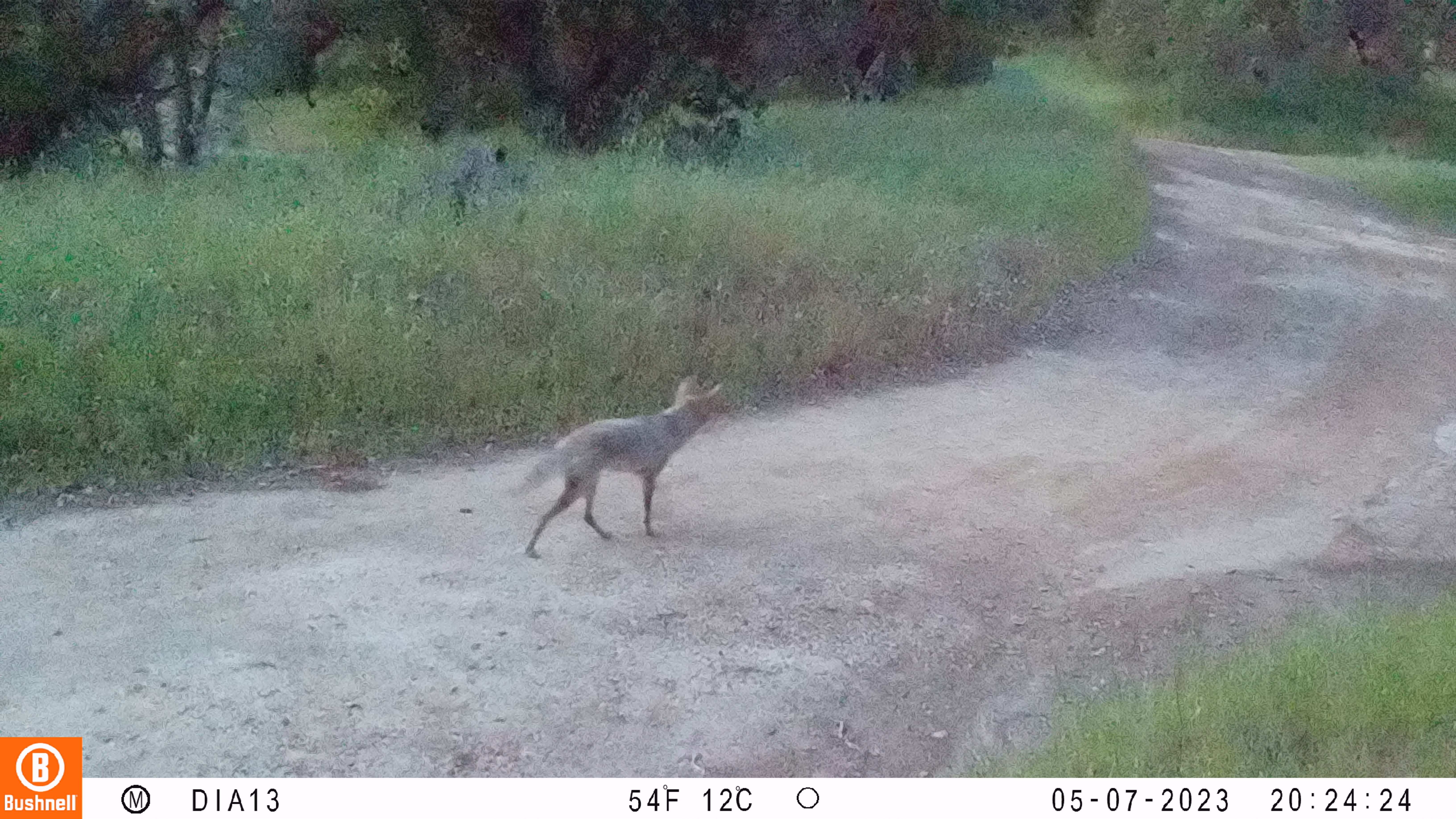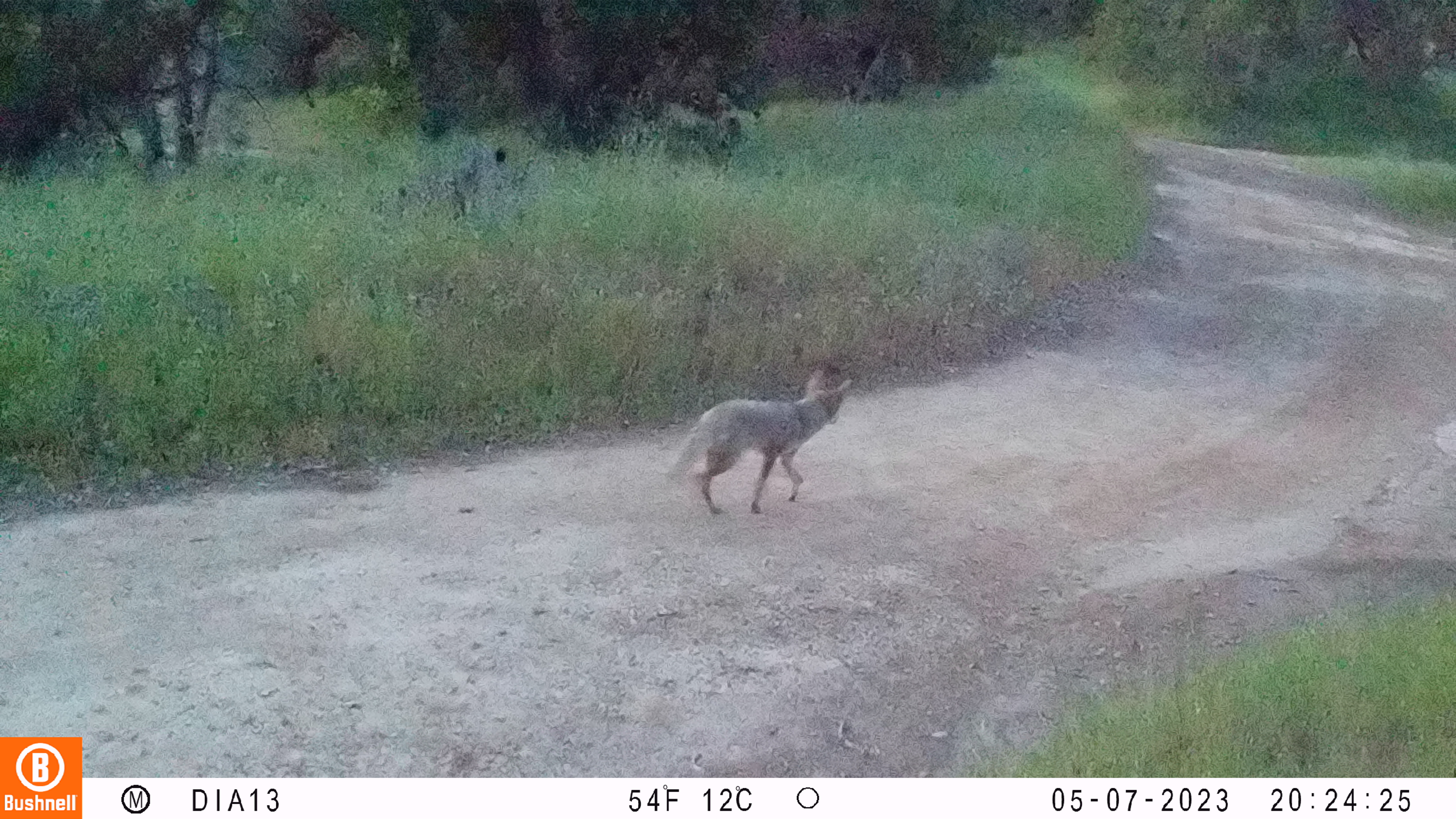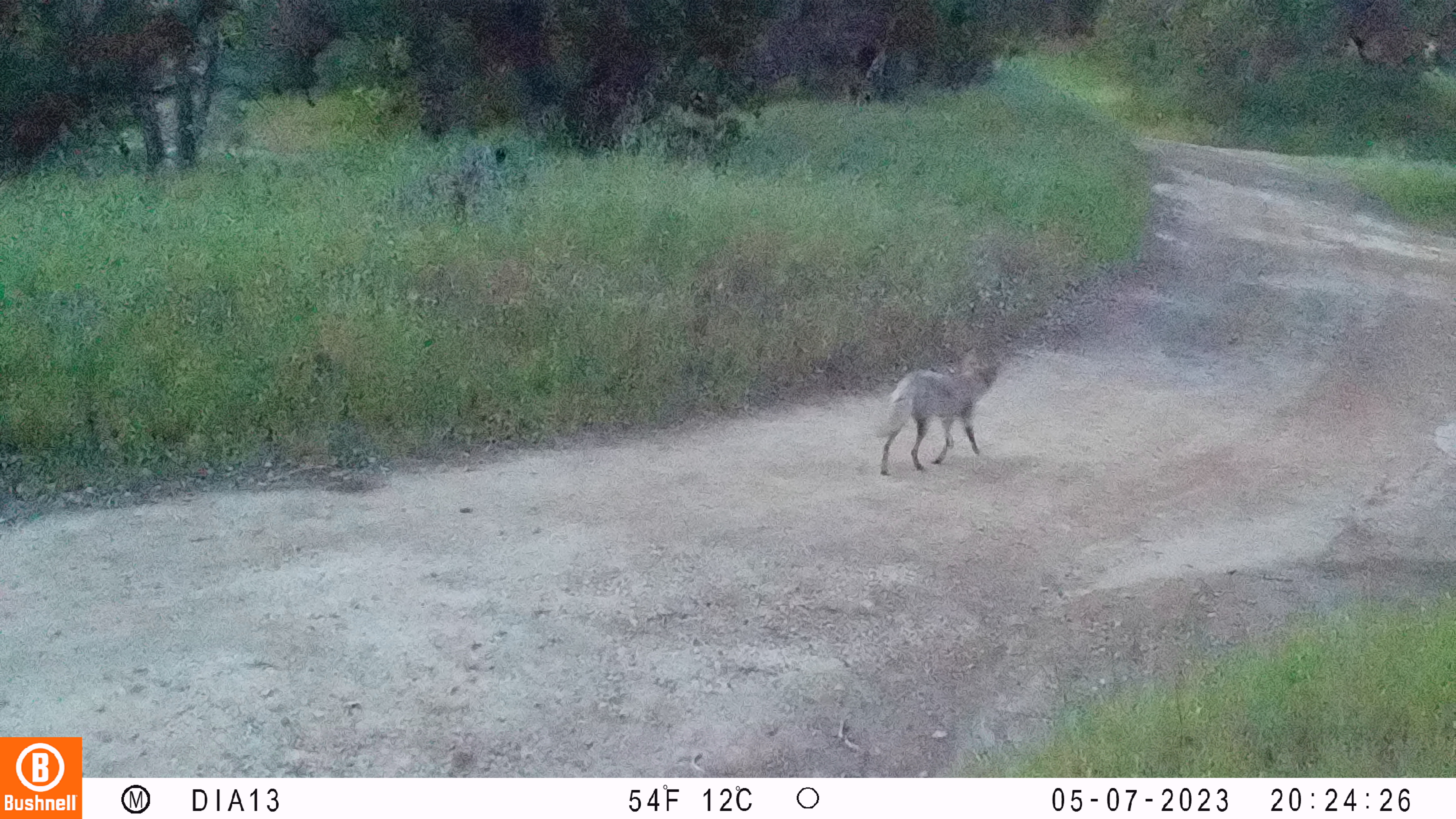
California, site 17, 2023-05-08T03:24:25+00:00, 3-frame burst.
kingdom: Animalia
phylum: Chordata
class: Mammalia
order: Carnivora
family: Canidae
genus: Canis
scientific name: Canis latrans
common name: coyote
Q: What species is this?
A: Coyote (Canis latrans).